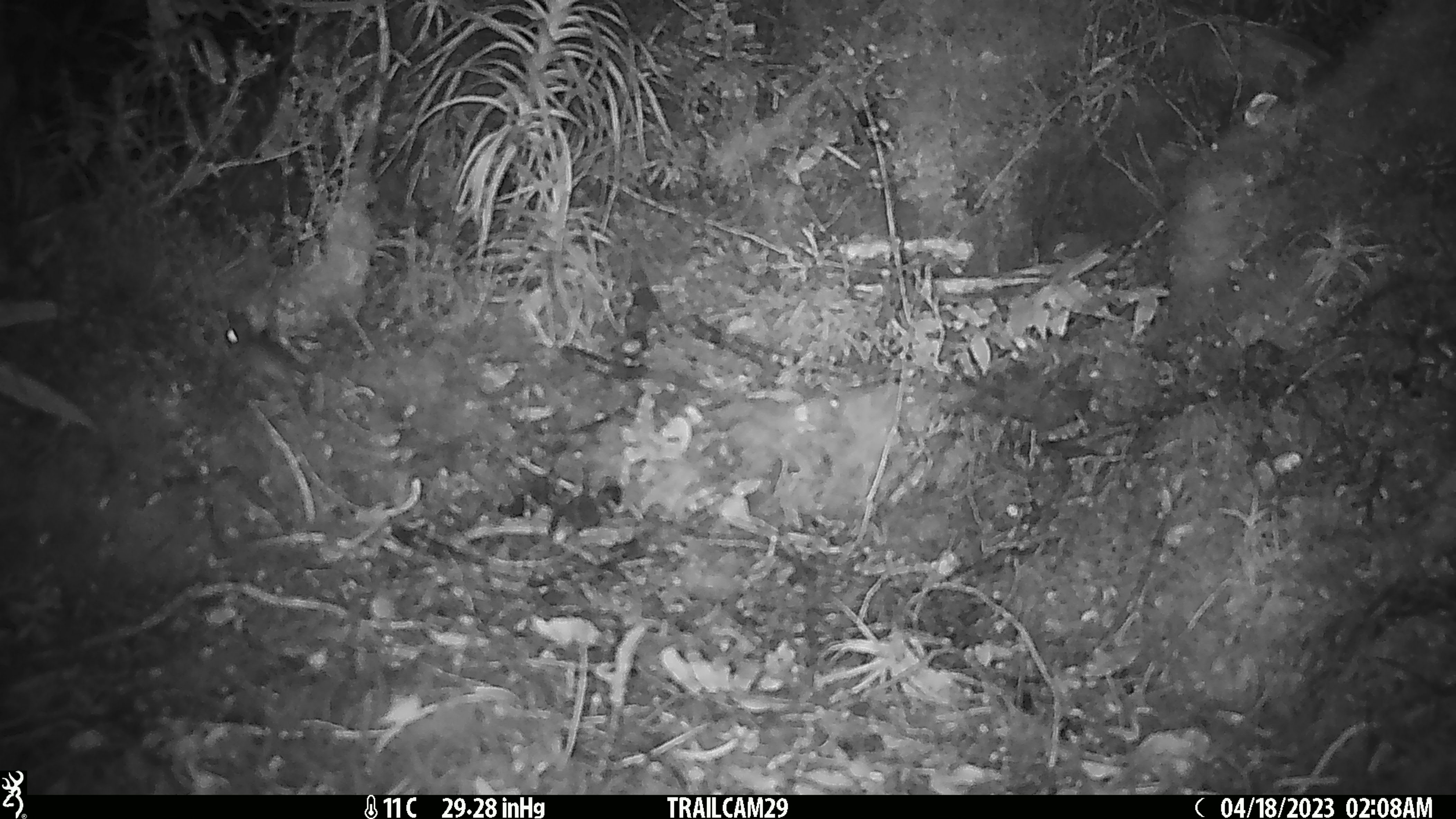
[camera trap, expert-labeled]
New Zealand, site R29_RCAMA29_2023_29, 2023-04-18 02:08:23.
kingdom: Animalia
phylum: Chordata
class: Mammalia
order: Rodentia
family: Muridae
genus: Mus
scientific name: Mus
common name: mouse